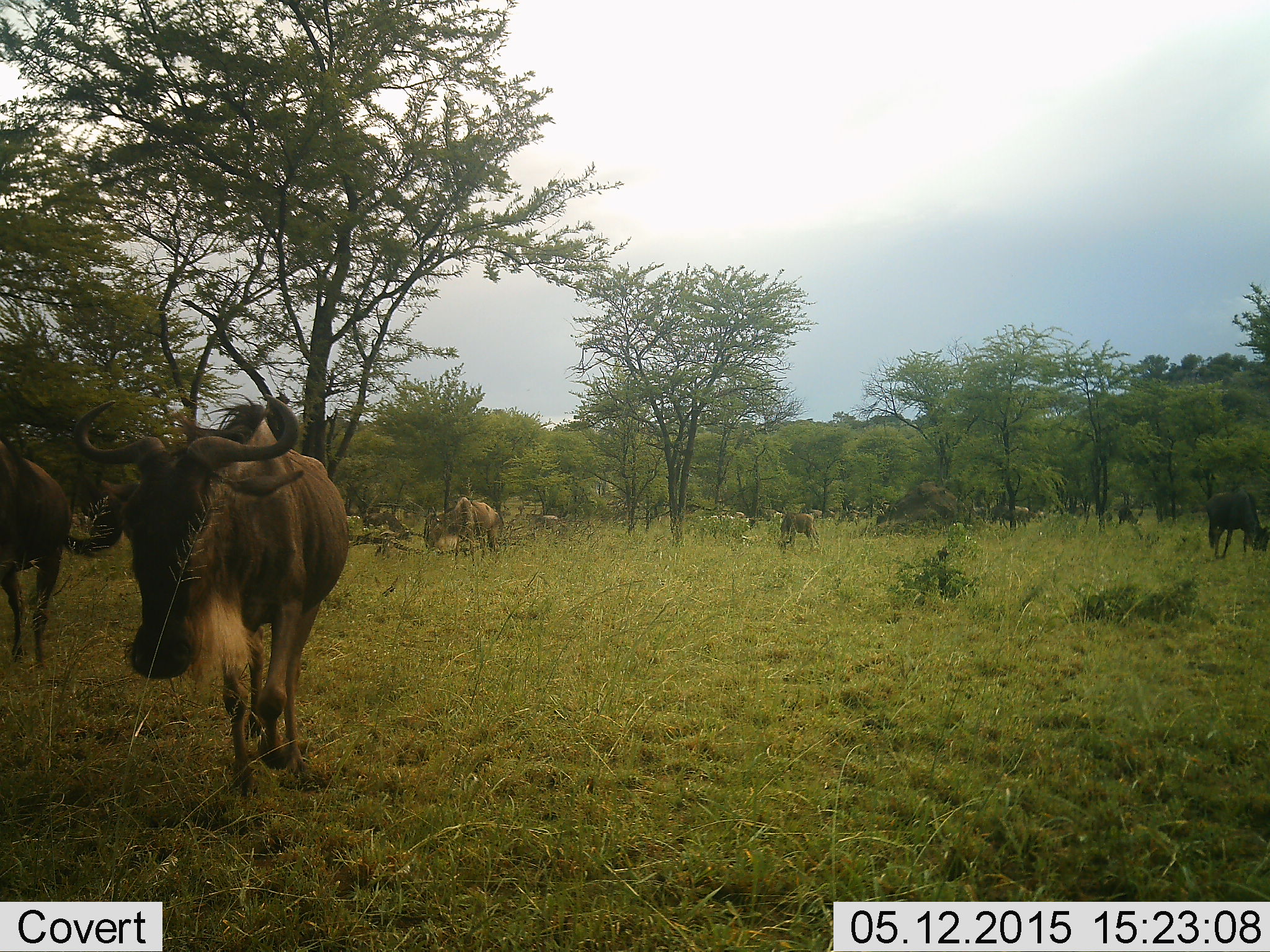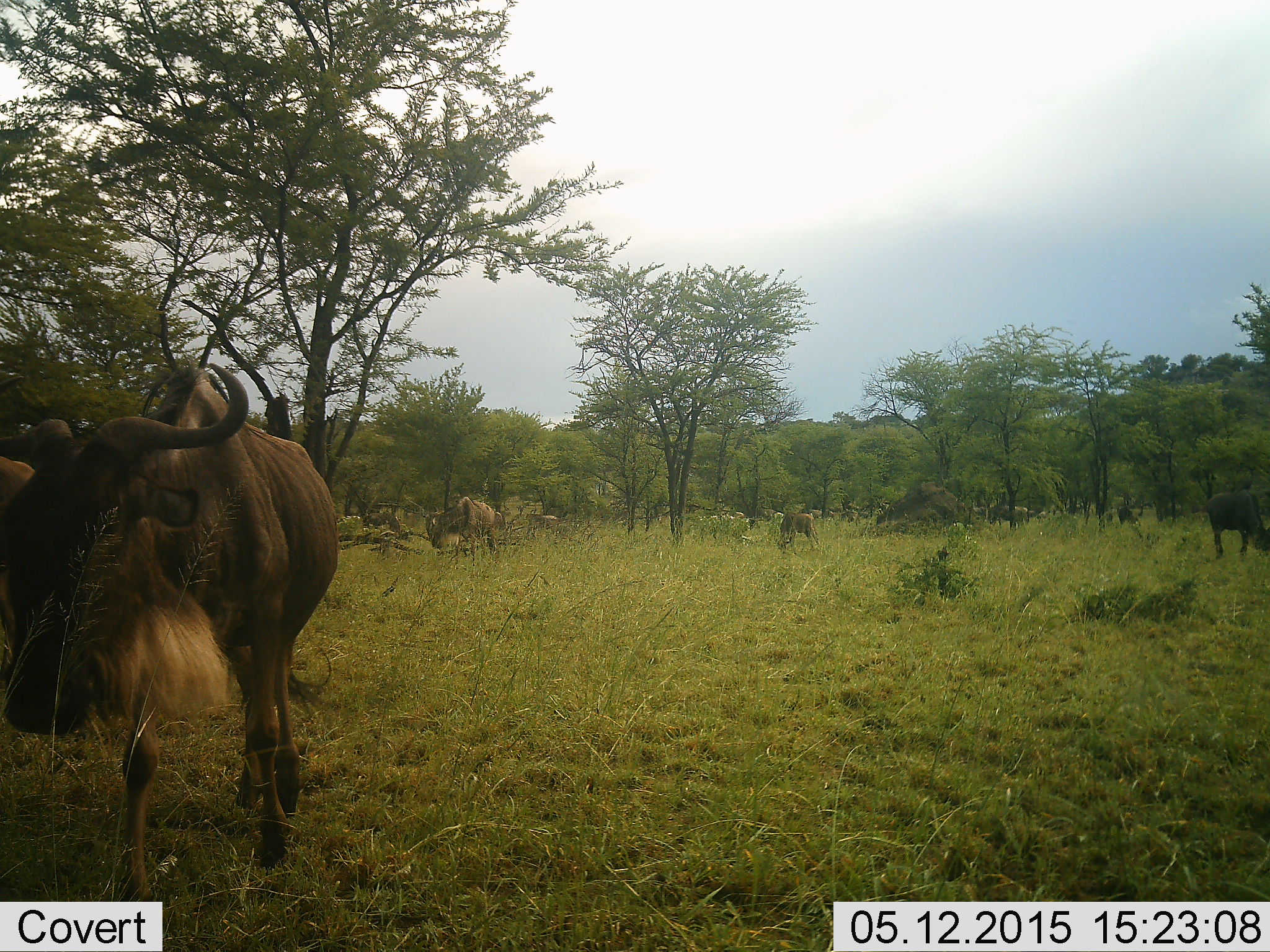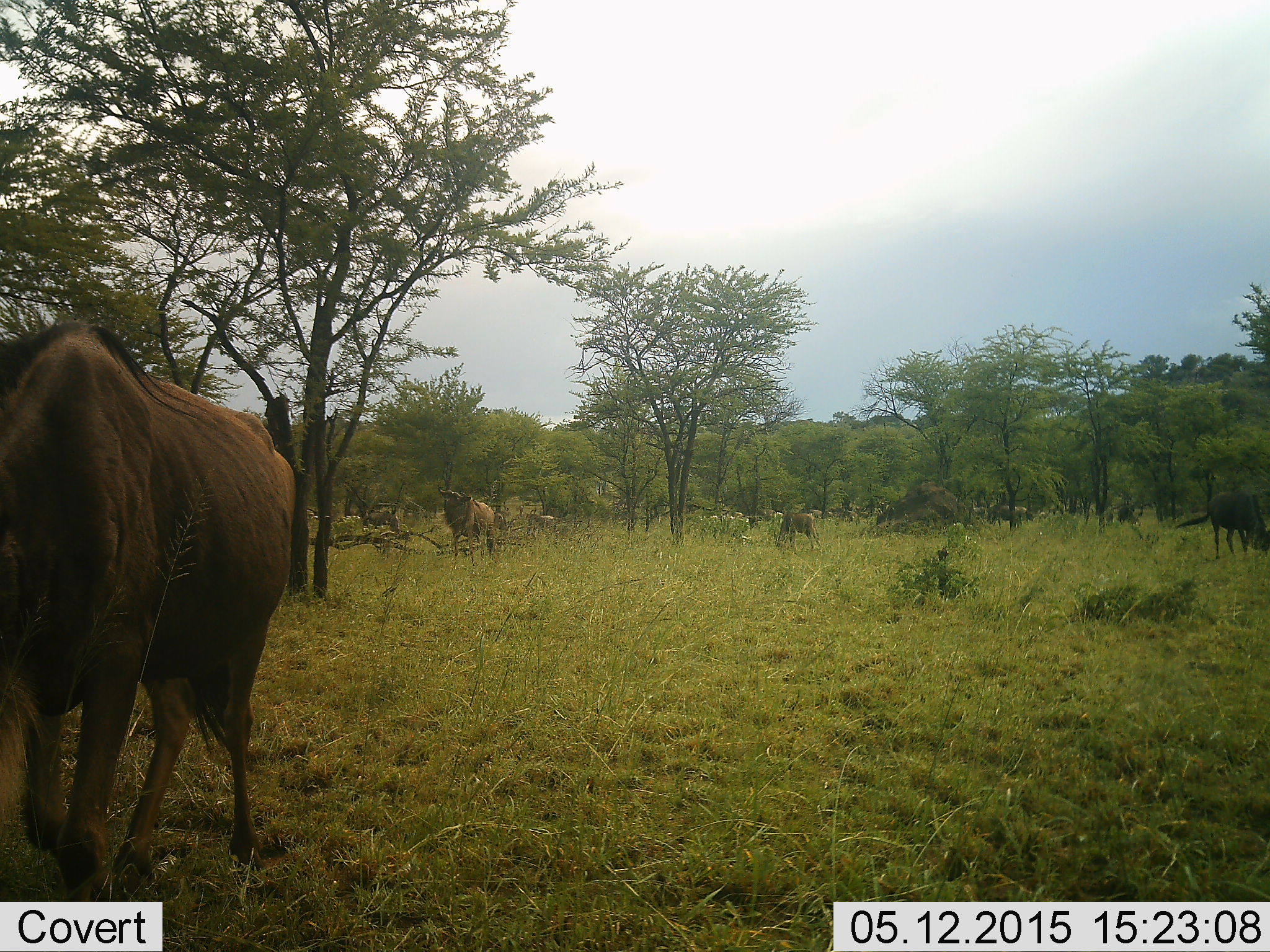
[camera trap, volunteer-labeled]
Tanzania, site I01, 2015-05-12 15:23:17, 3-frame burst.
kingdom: Animalia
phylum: Chordata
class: Mammalia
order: Artiodactyla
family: Bovidae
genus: Connochaetes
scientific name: Connochaetes taurinus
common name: blue wildebeest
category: wildebeest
Wildebeest (blue wildebeest) (Connochaetes taurinus), count 6. Behavior (volunteer vote fractions): standing 30%, resting 0%, moving 70%, interacting 0%. Young present (vote fraction): 10%. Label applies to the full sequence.